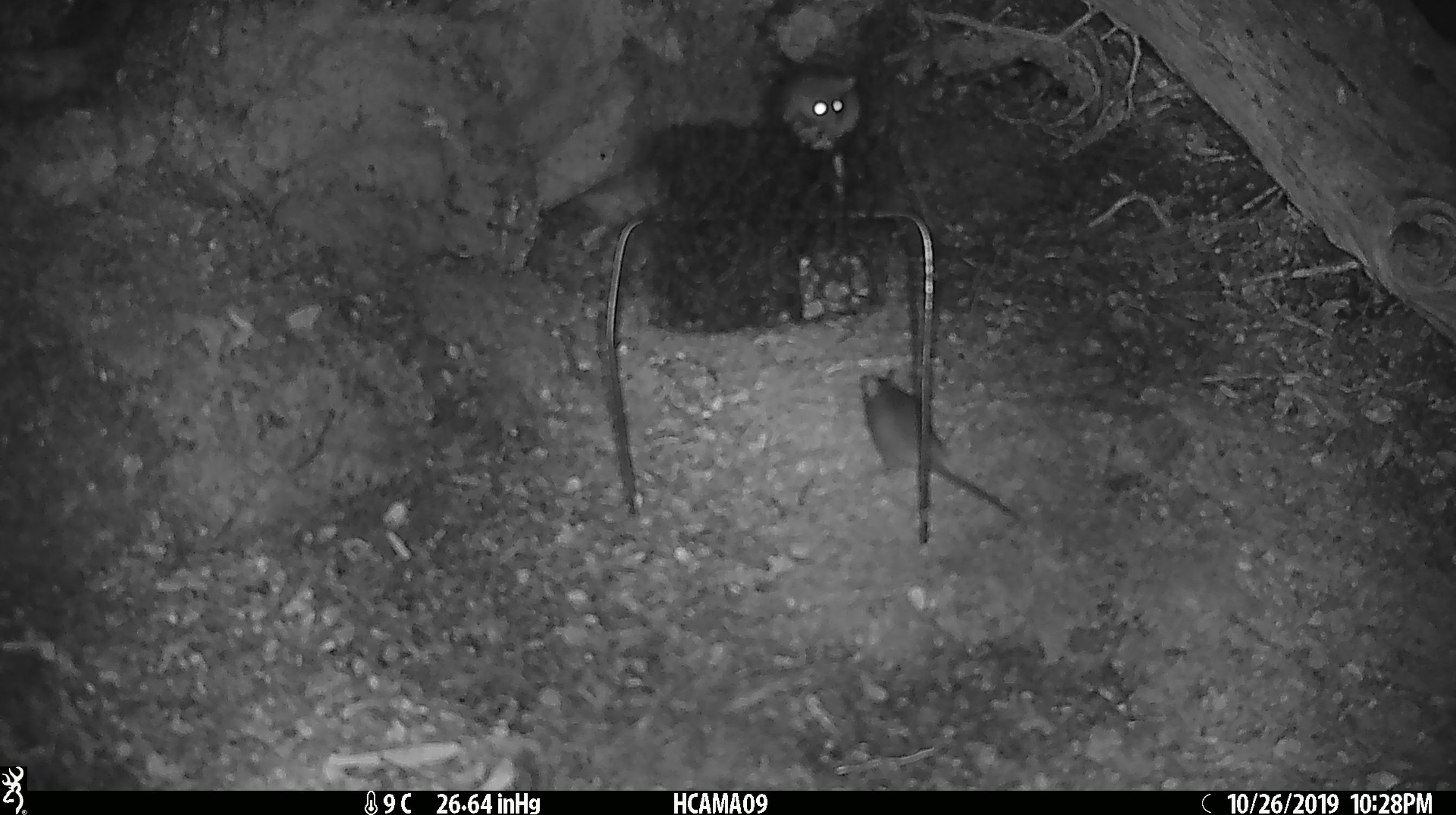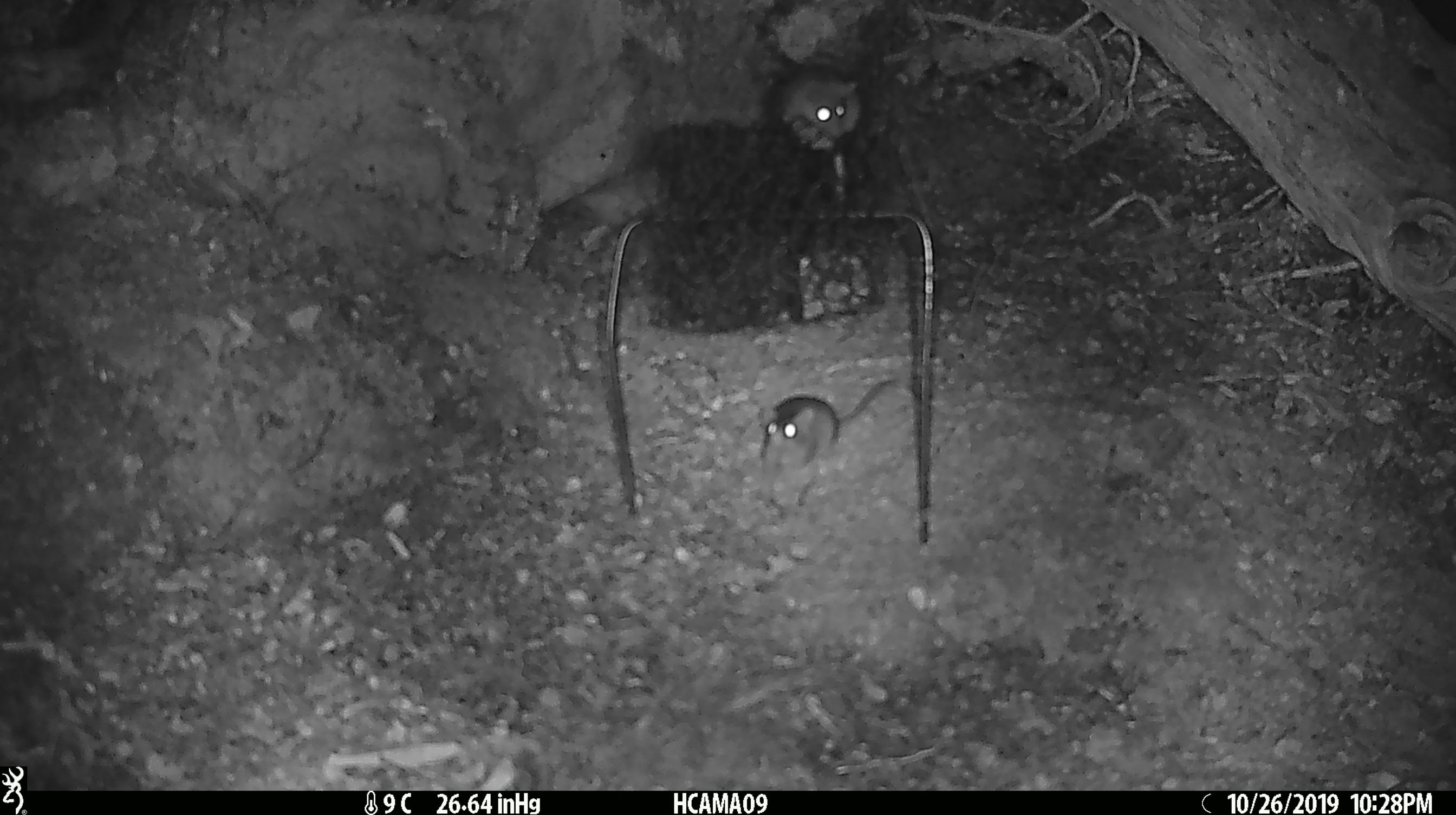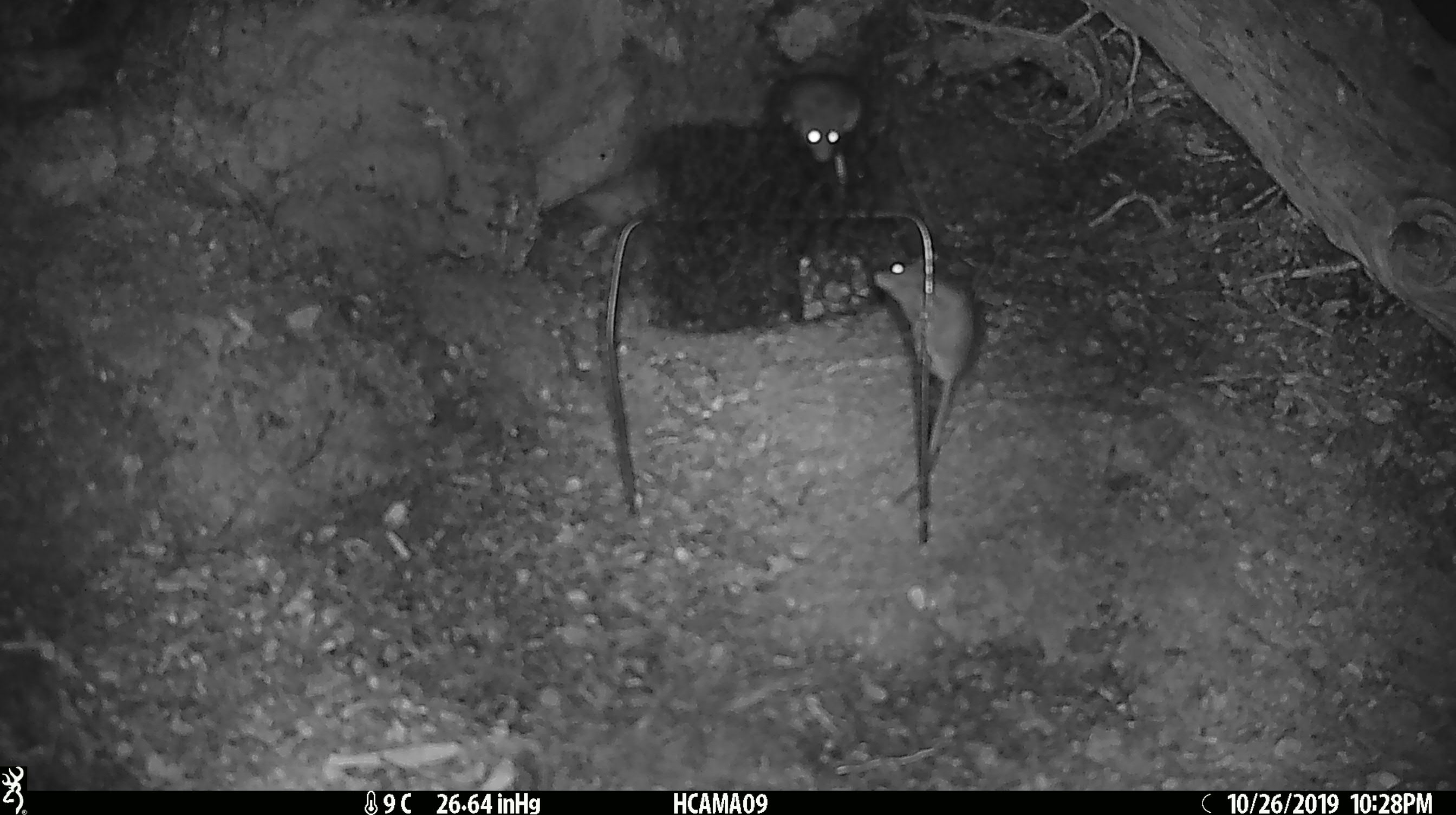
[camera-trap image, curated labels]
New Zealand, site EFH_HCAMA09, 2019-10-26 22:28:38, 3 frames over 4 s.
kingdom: Animalia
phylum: Chordata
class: Mammalia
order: Rodentia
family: Muridae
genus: Mus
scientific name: Mus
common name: mouse